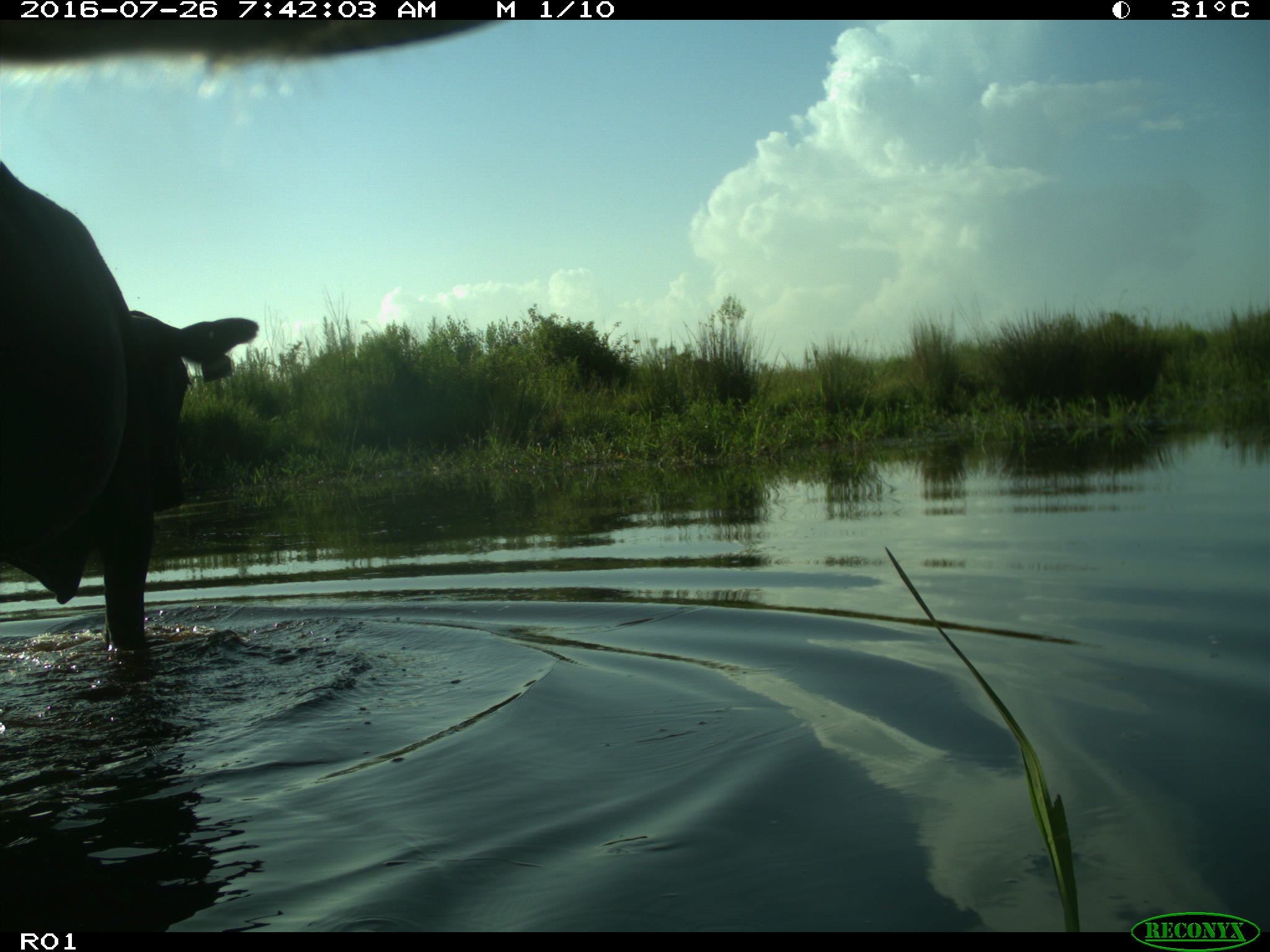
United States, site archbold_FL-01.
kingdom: Animalia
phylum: Chordata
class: Mammalia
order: Artiodactyla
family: Bovidae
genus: Bos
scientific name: Bos taurus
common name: domestic cow